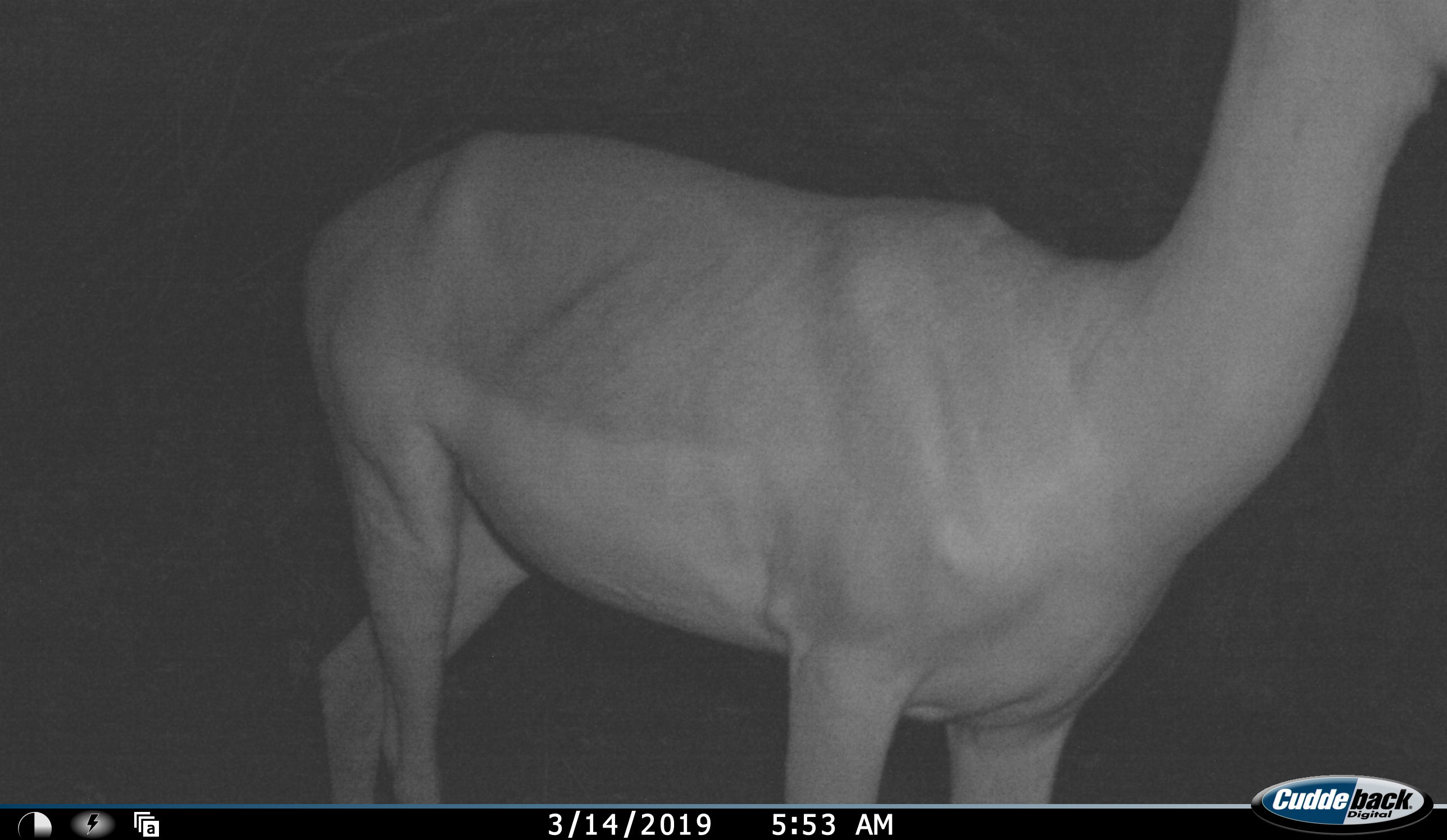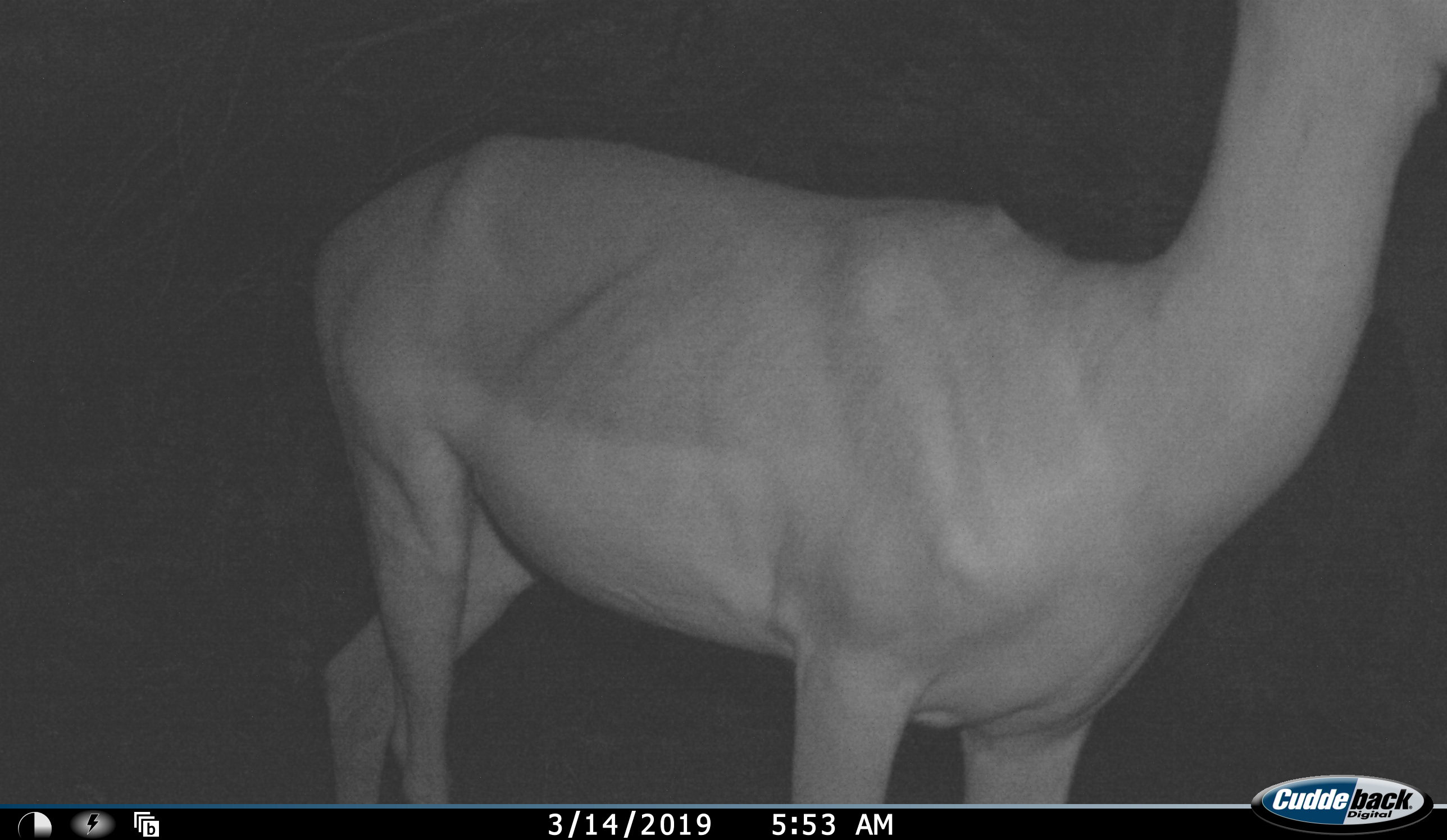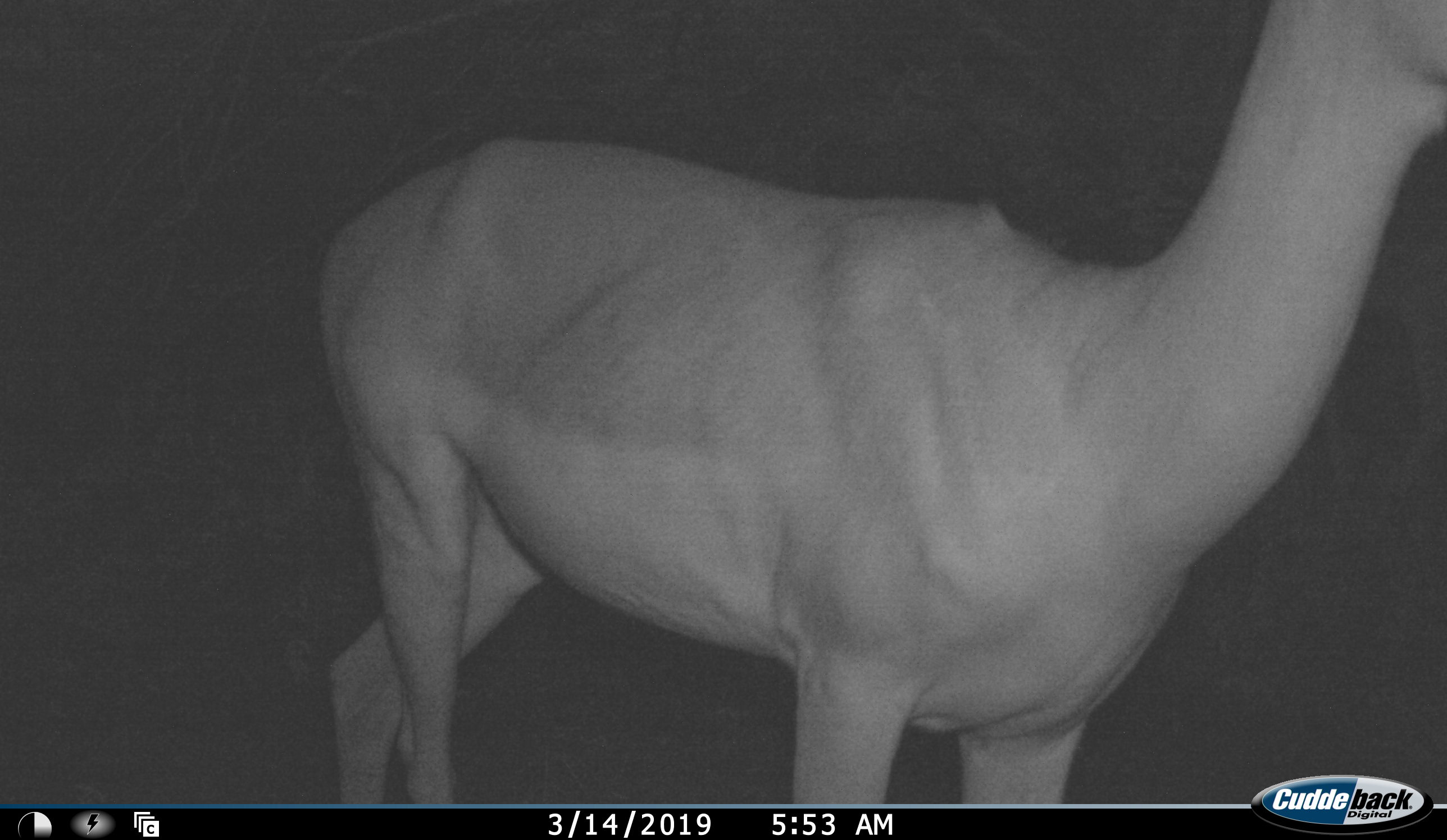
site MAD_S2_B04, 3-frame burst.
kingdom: Animalia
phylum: Chordata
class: Mammalia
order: Artiodactyla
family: Bovidae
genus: Aepyceros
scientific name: Aepyceros melampus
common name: impala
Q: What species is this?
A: Impala (Aepyceros melampus).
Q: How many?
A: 1.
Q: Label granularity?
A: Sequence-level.